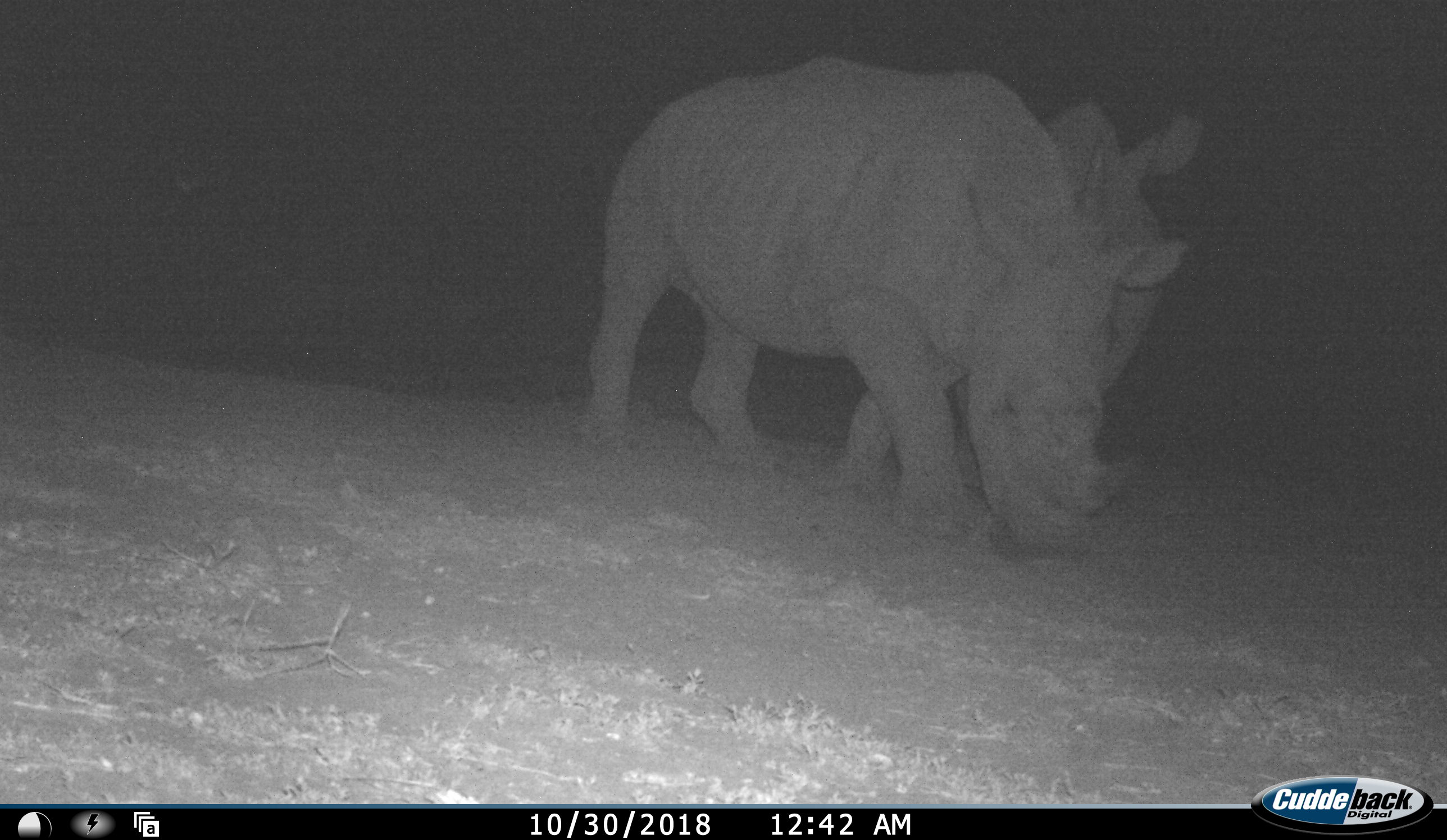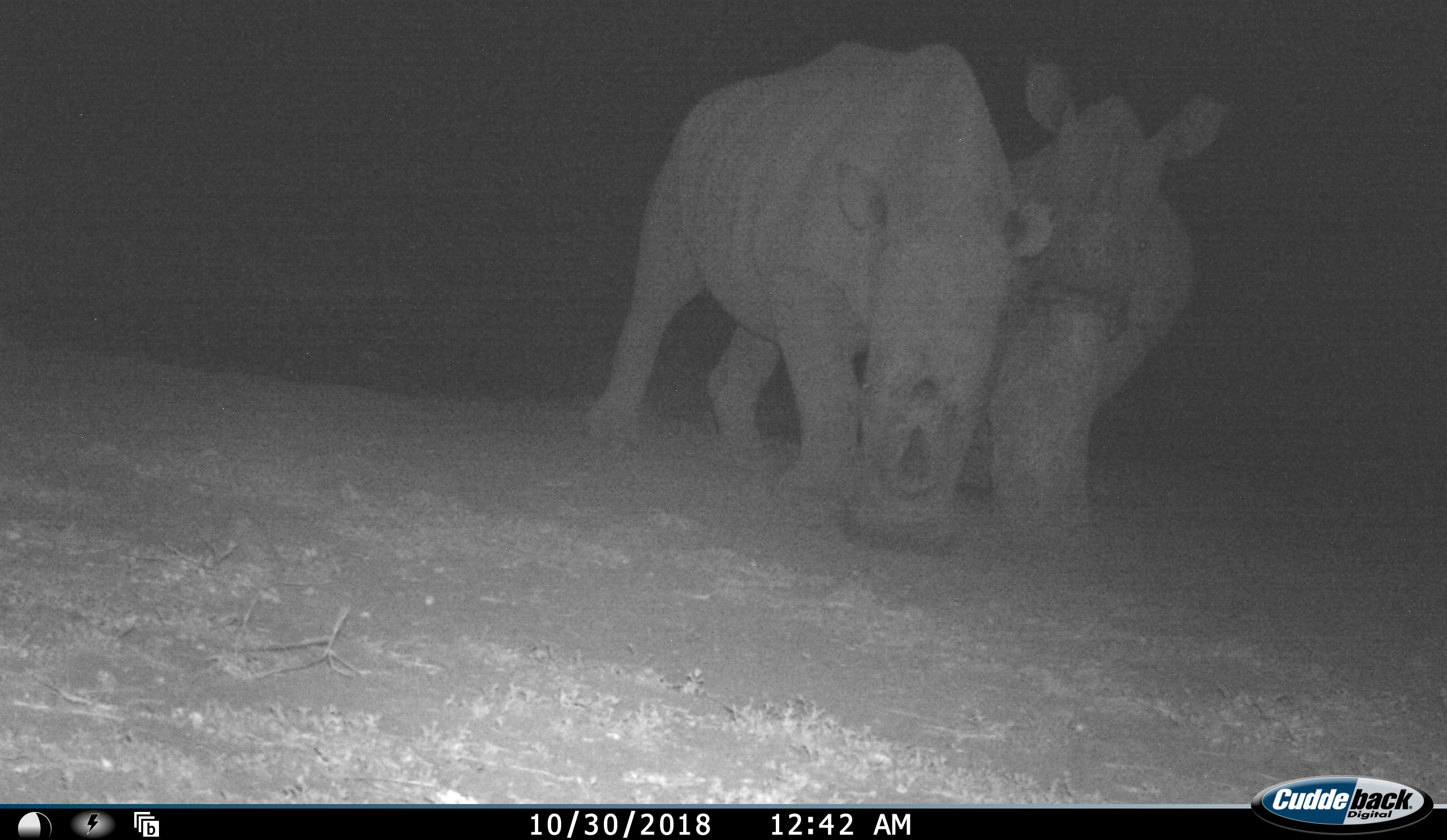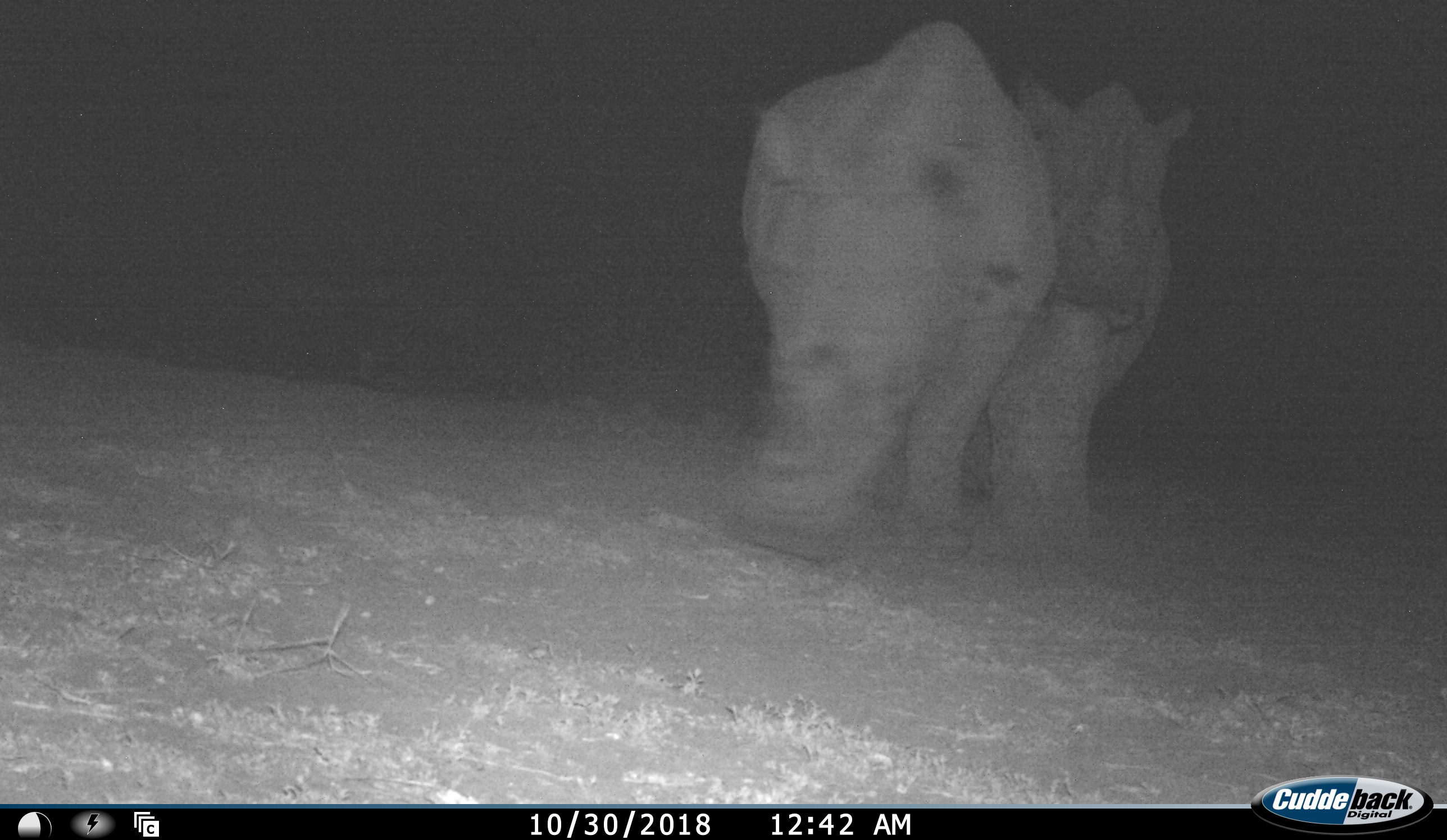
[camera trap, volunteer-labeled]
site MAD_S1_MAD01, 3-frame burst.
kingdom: Animalia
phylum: Chordata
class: Mammalia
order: Perissodactyla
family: Rhinocerotidae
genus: Ceratotherium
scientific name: Ceratotherium simum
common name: white rhinoceros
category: rhinoceroswhite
Rhinoceroswhite (white rhinoceros) (Ceratotherium simum), count 2. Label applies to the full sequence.